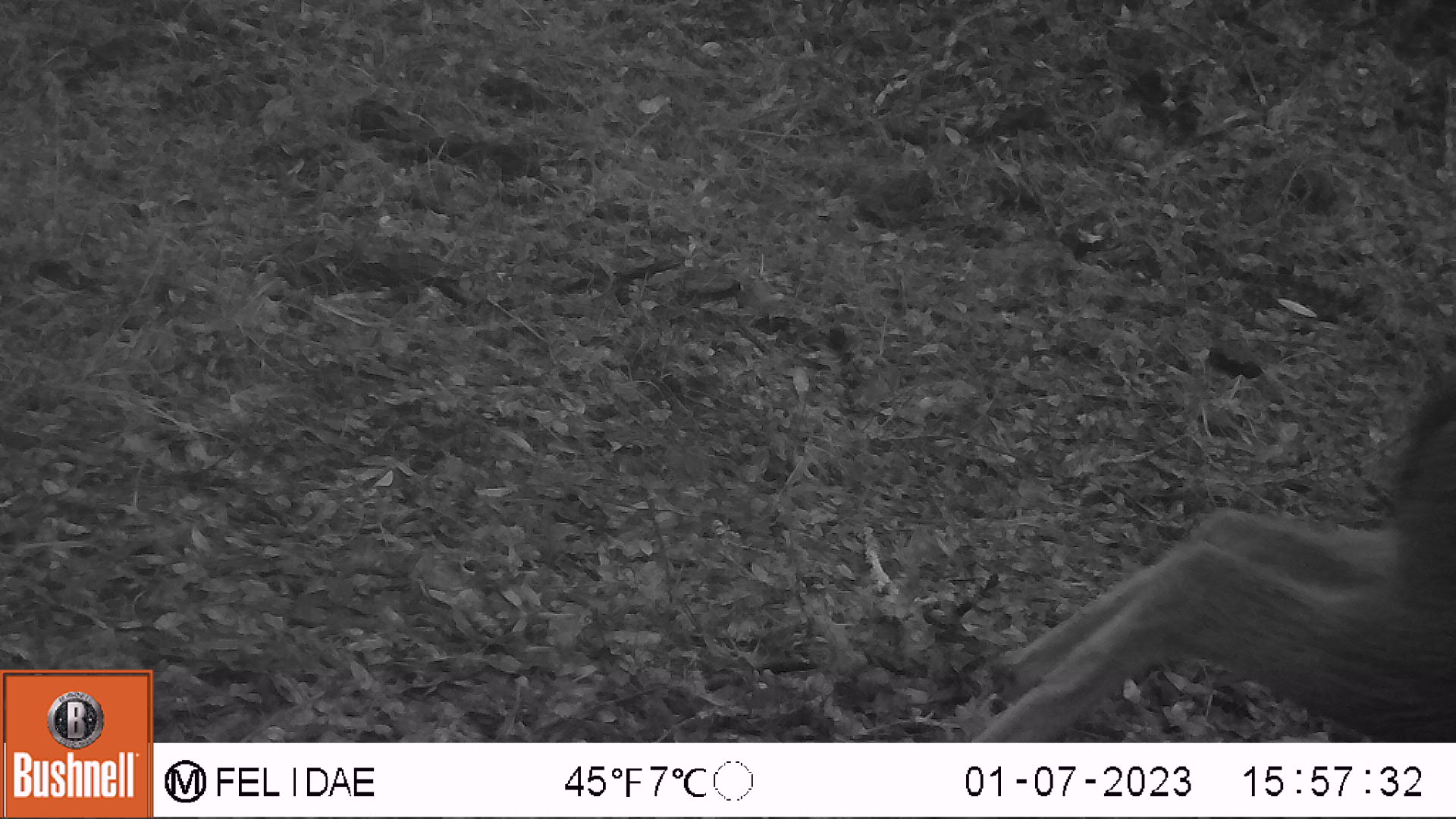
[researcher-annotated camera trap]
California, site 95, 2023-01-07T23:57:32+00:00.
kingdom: Animalia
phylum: Chordata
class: Mammalia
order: Artiodactyla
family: Cervidae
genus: Odocoileus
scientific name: Odocoileus hemionus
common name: mule deer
Mule deer (Odocoileus hemionus).